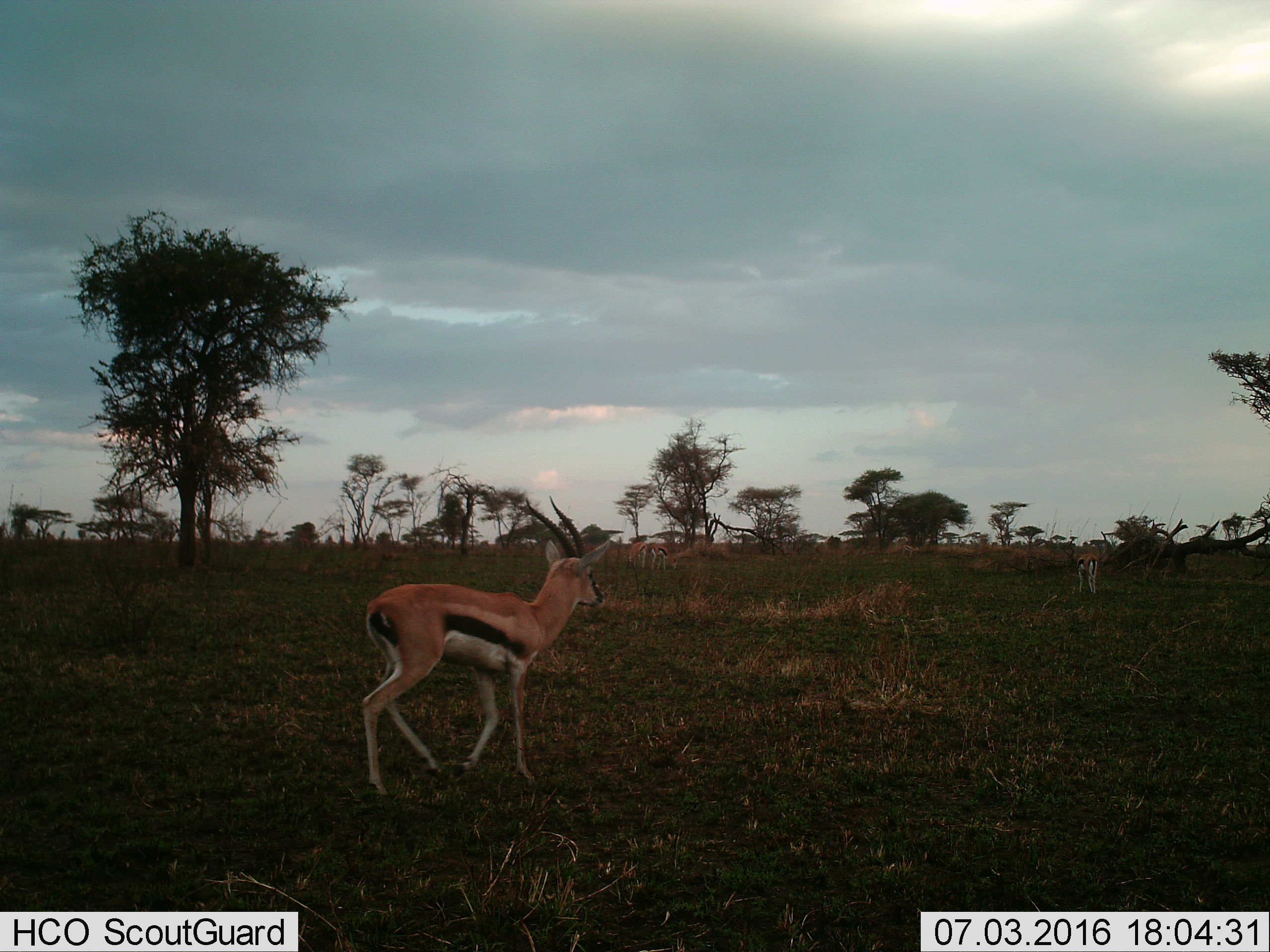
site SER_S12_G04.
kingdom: Animalia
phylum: Chordata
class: Mammalia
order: Artiodactyla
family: Bovidae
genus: Eudorcas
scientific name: Eudorcas thomsonii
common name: thomson's gazelle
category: gazellethomsons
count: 5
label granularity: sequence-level